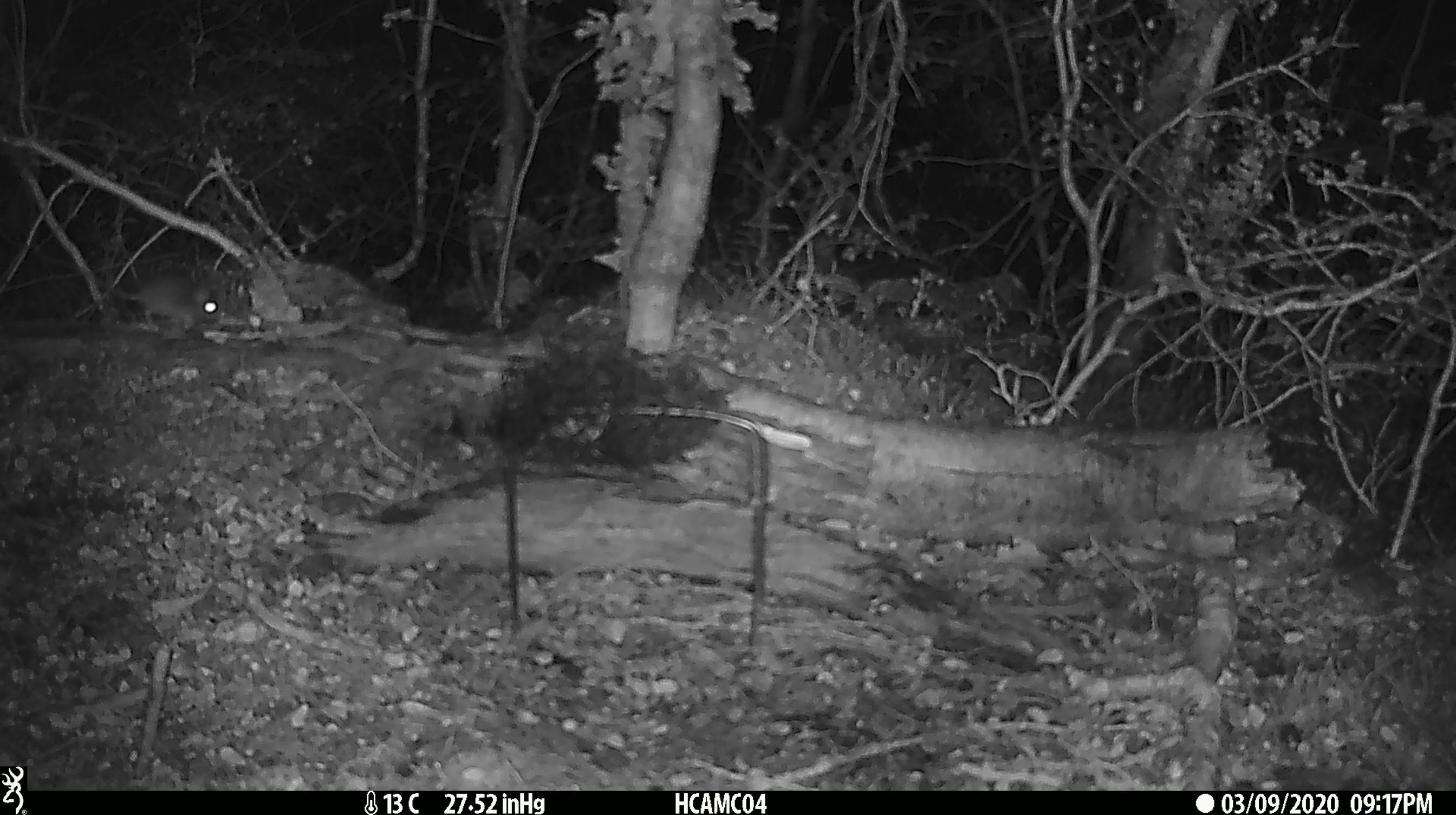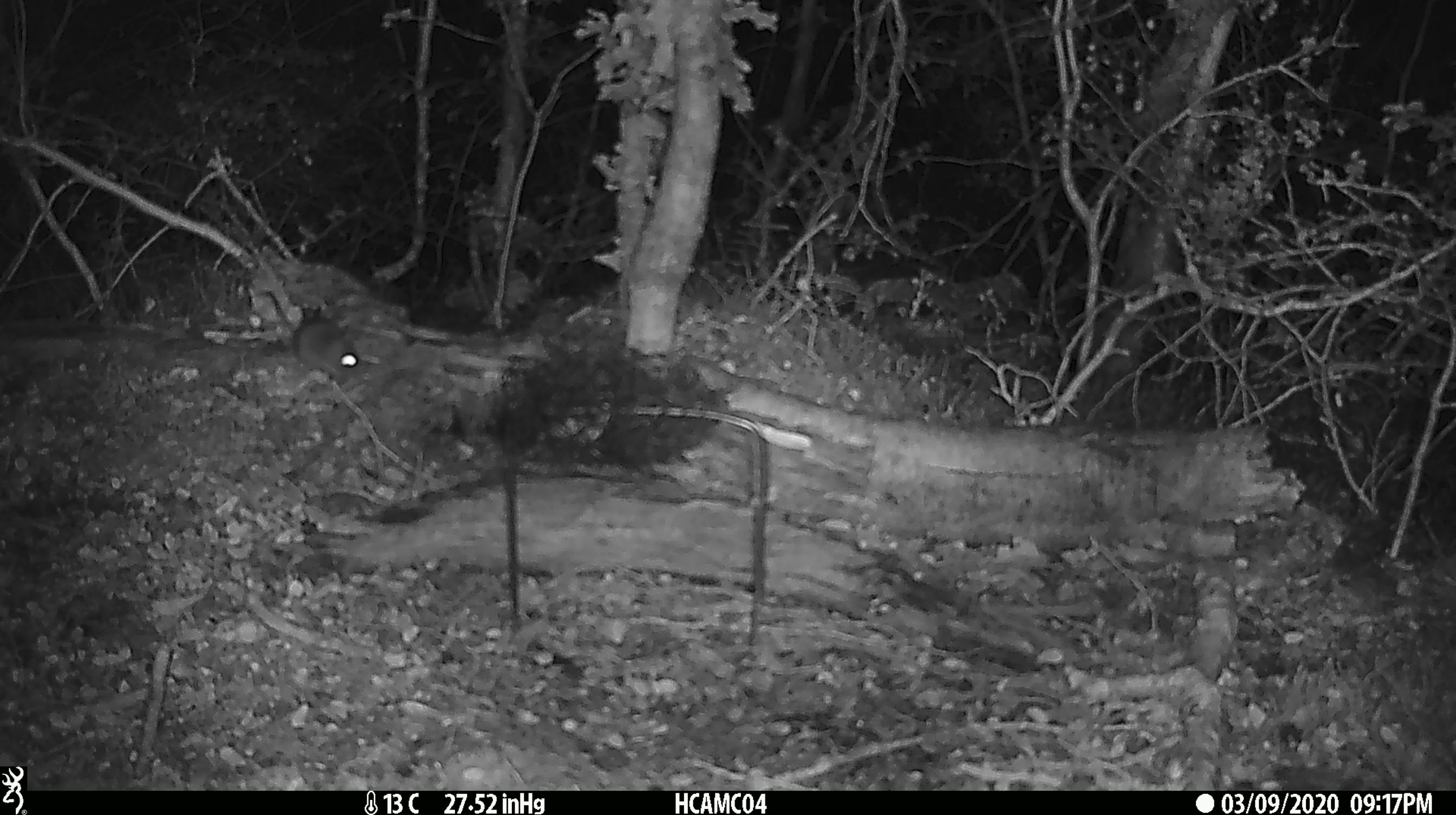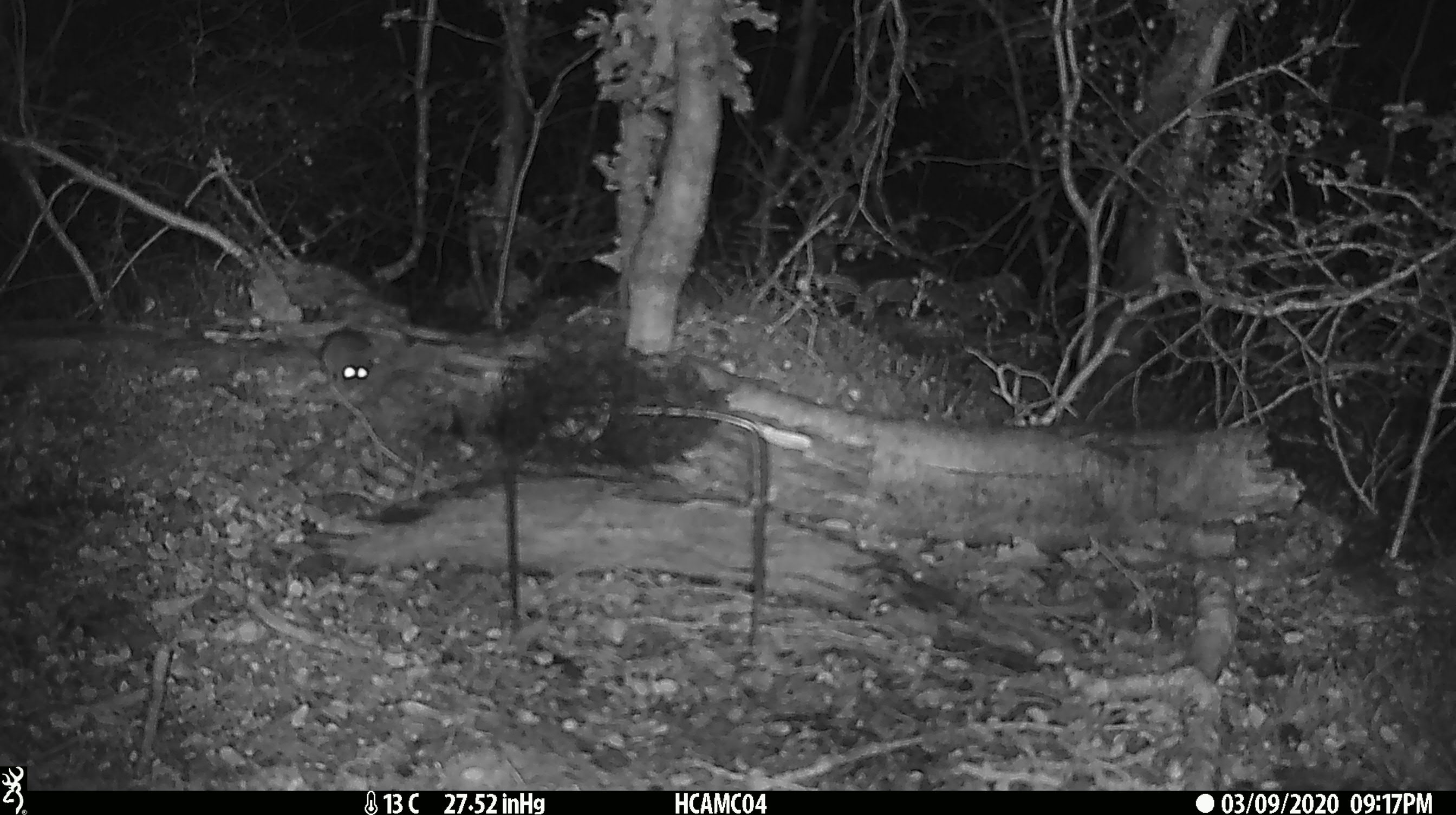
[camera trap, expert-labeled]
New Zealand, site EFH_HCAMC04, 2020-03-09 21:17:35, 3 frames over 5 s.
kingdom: Animalia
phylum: Chordata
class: Mammalia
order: Rodentia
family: Muridae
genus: Mus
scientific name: Mus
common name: mouse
Mouse (Mus).